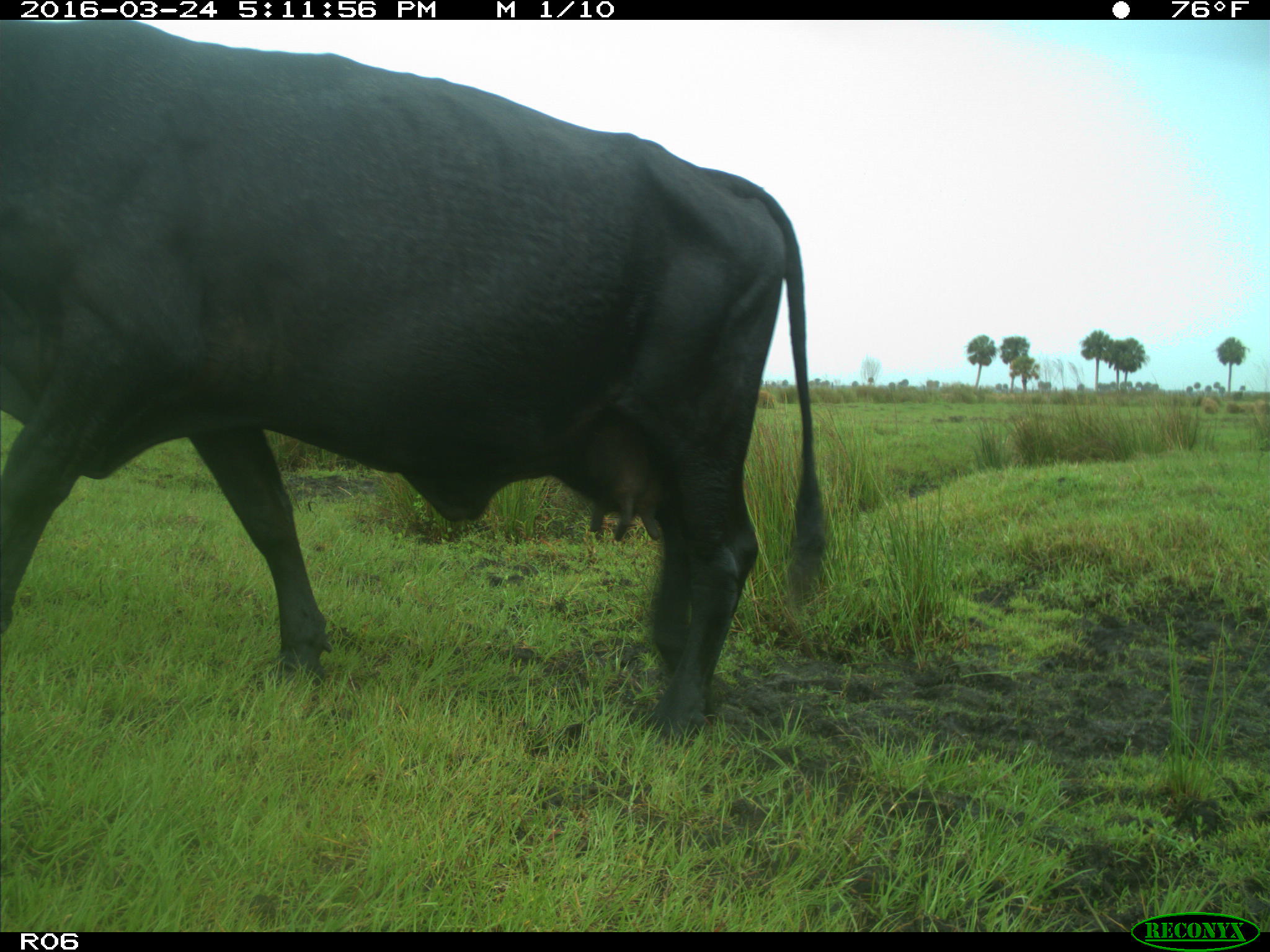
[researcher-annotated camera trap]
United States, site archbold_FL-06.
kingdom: Animalia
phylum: Chordata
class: Mammalia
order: Artiodactyla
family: Bovidae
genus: Bos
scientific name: Bos taurus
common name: domestic cow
Bos taurus (domestic cow).